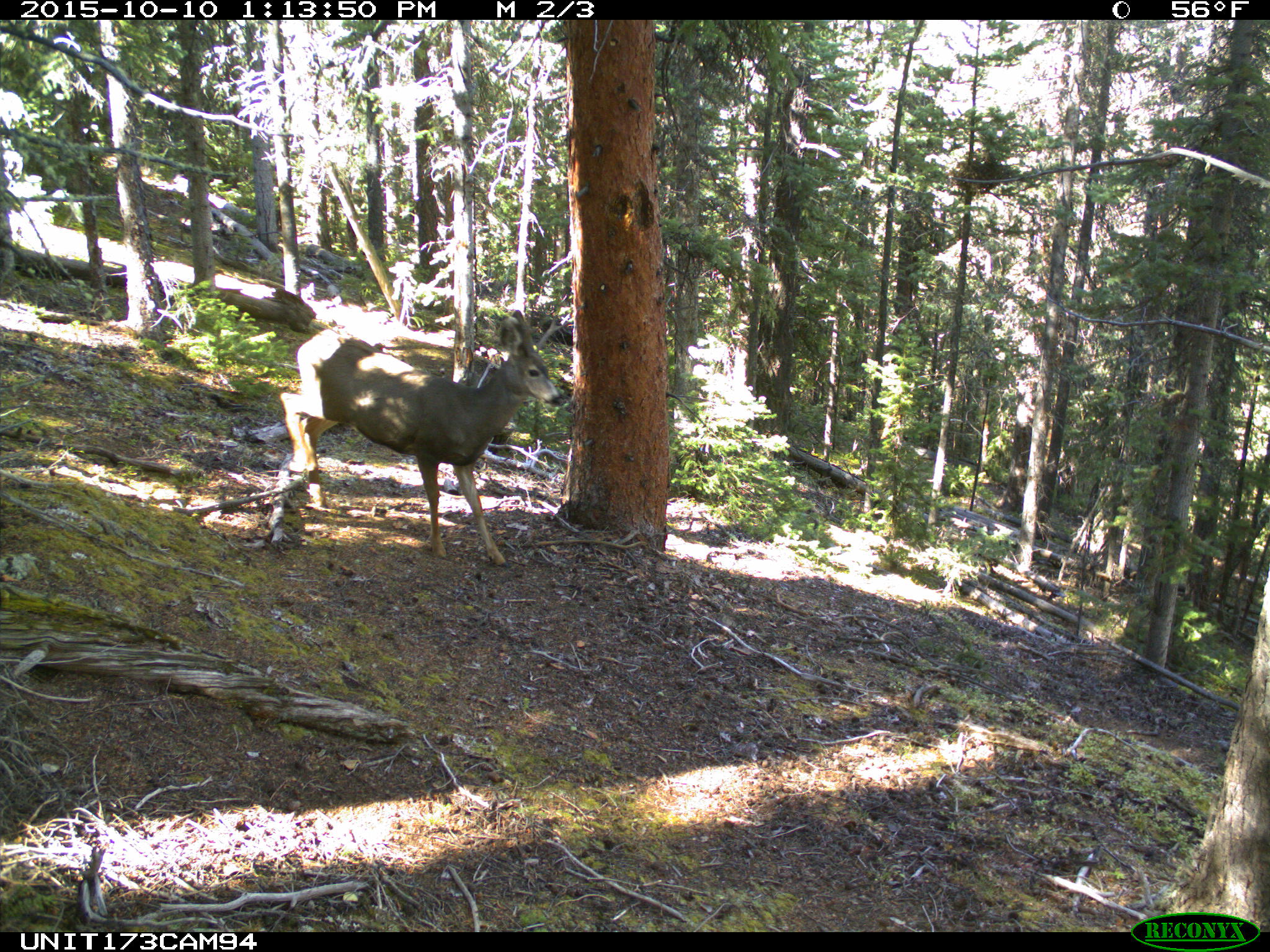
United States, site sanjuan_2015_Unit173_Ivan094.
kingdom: Animalia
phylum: Chordata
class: Mammalia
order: Artiodactyla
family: Cervidae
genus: Odocoileus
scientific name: Odocoileus hemionus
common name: mule deer